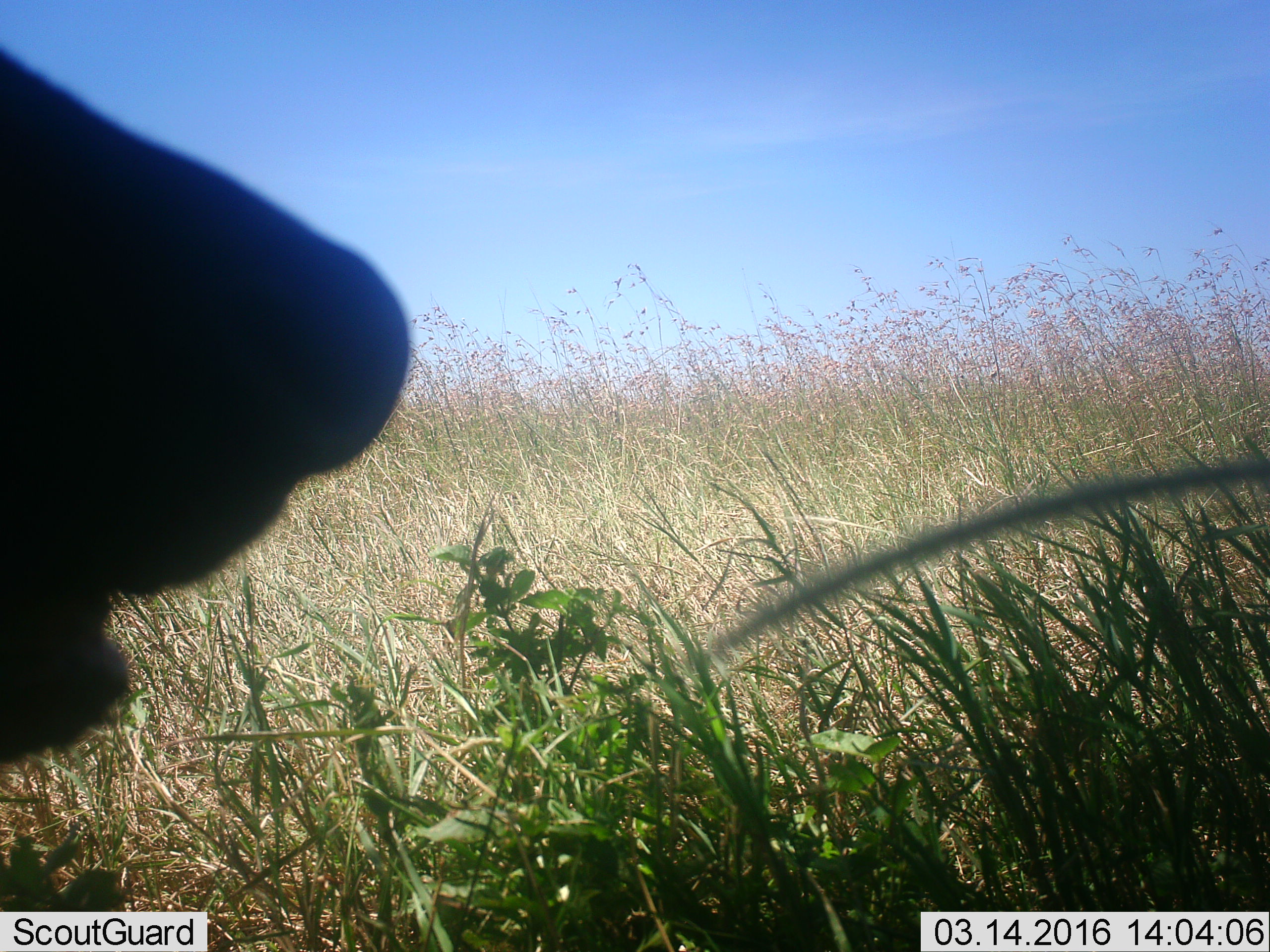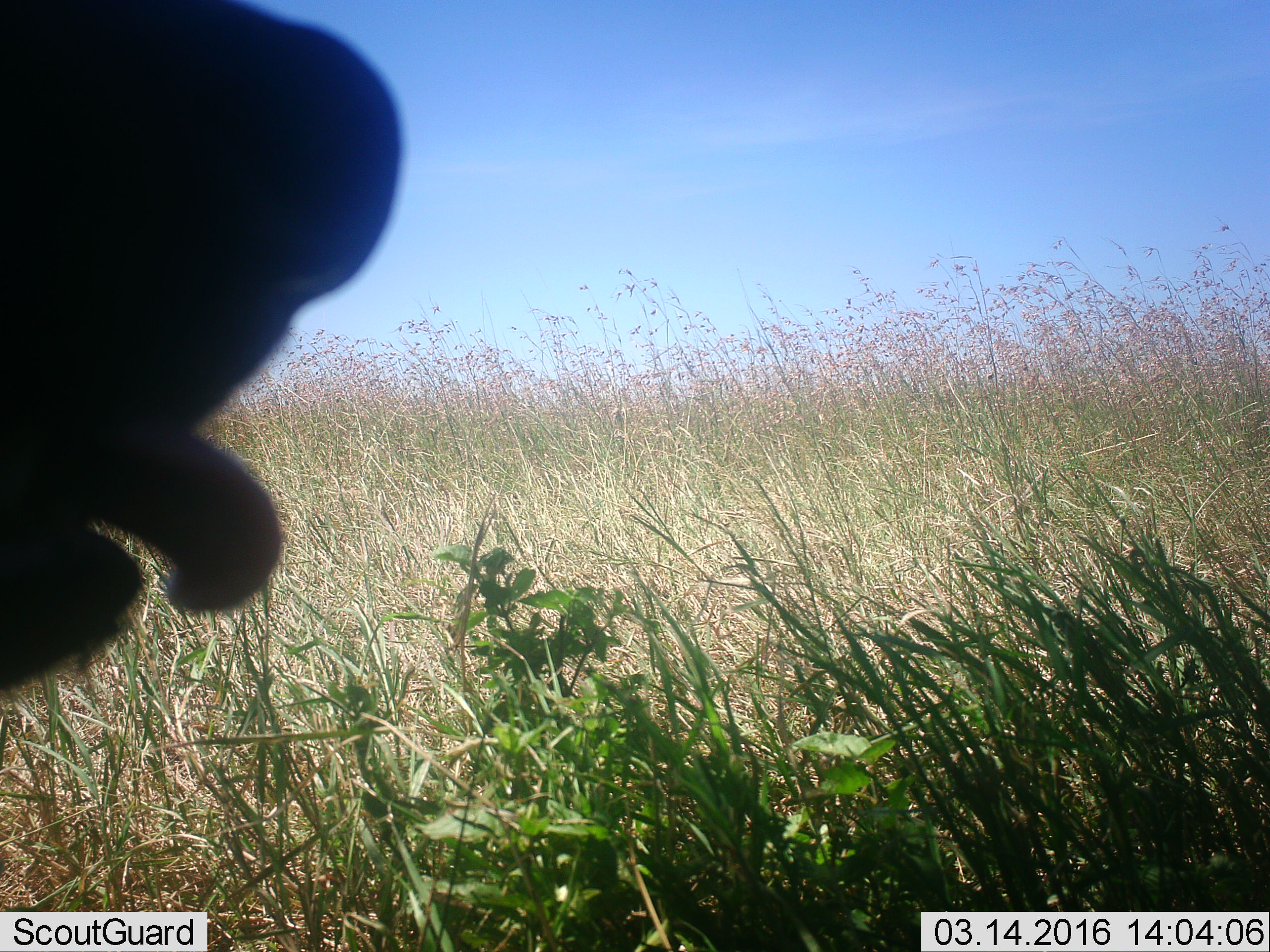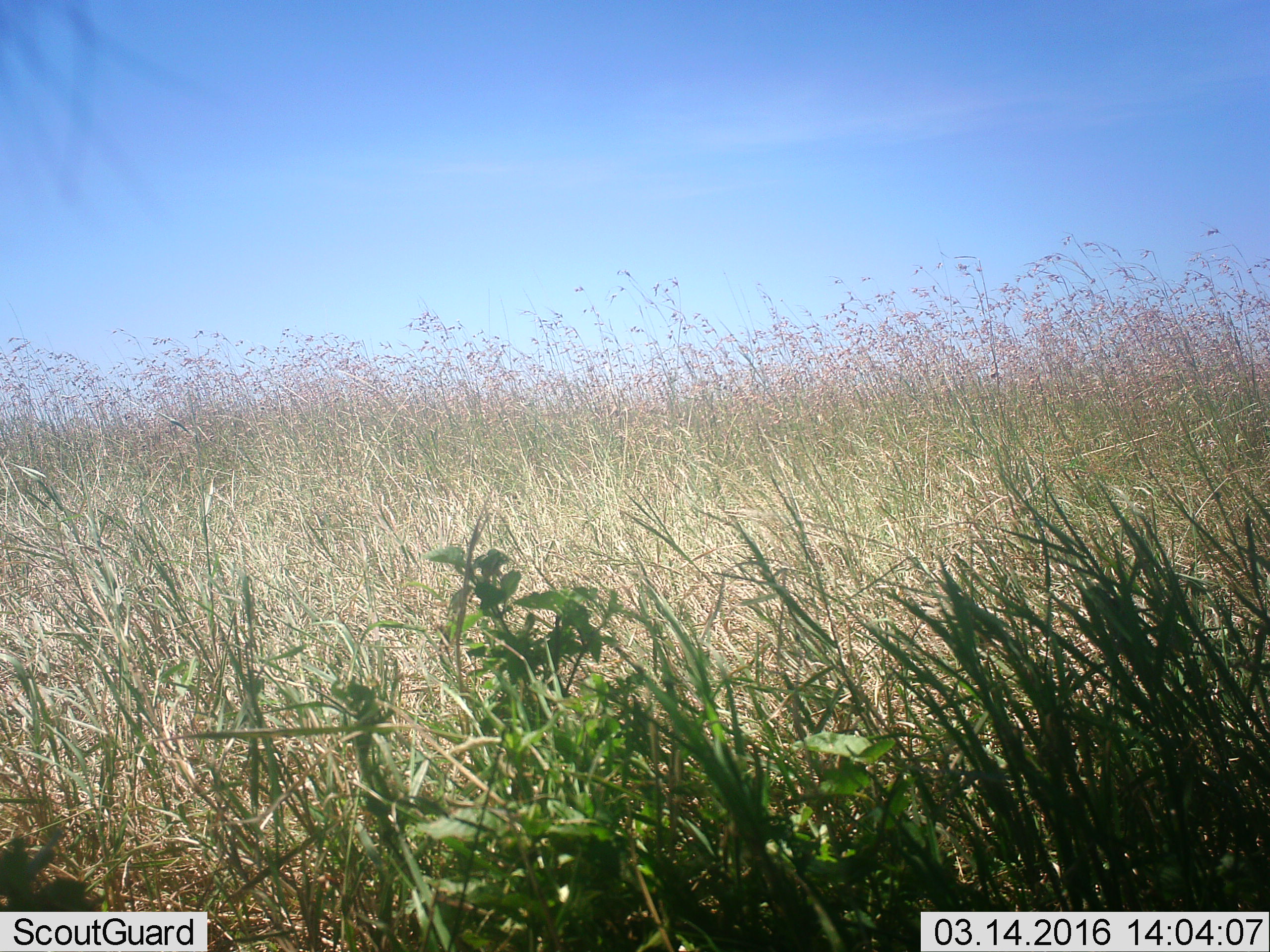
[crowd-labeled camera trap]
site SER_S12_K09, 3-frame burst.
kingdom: Animalia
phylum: Chordata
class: Mammalia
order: Carnivora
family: Hyaenidae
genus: Crocuta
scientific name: Crocuta crocuta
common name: spotted hyena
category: hyenaspotted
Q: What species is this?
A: Hyenaspotted (spotted hyena) (Crocuta crocuta).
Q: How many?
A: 1.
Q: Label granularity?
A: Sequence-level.